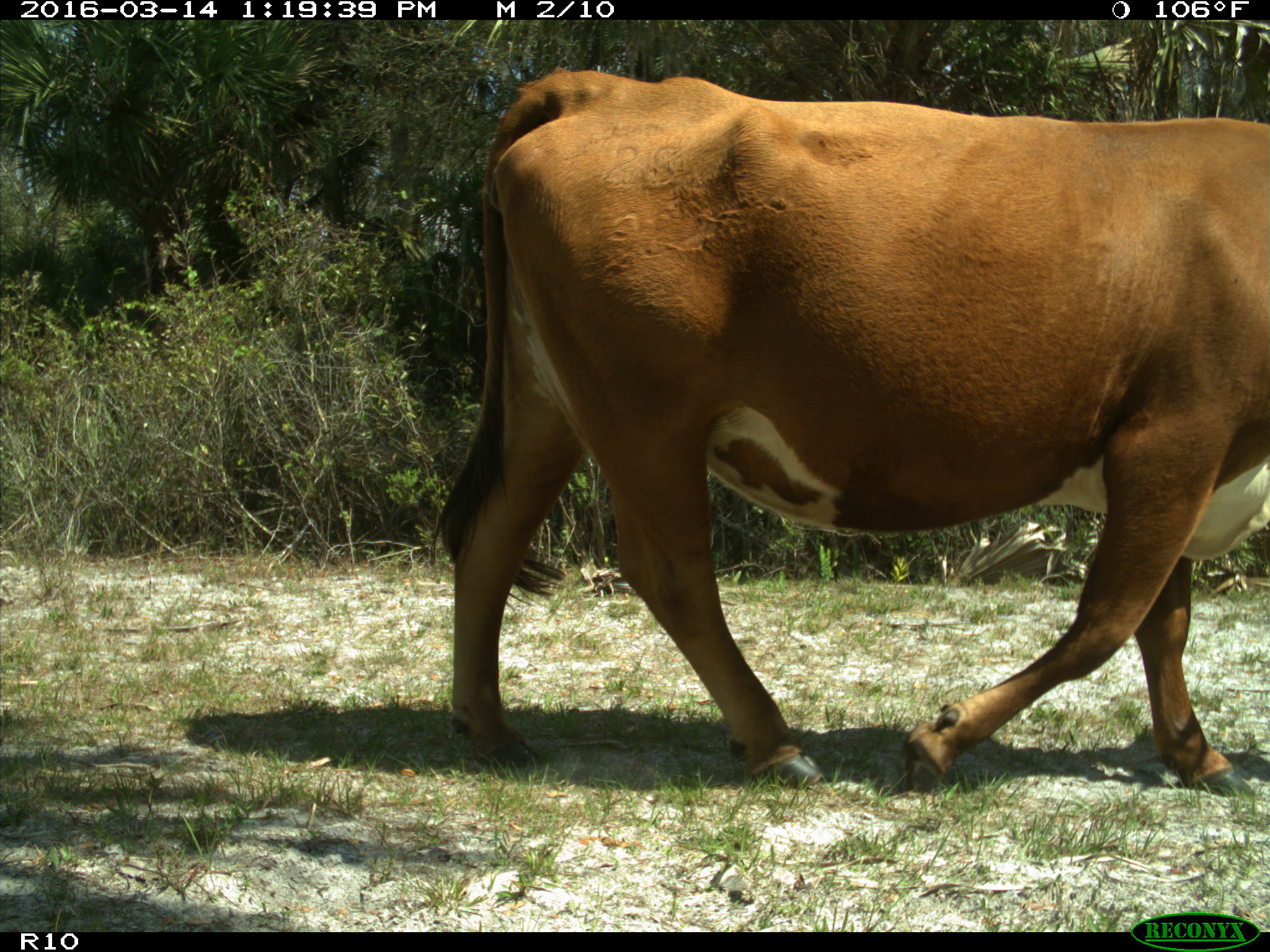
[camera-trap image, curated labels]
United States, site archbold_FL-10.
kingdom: Animalia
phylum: Chordata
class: Mammalia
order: Artiodactyla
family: Bovidae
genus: Bos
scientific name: Bos taurus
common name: domestic cow